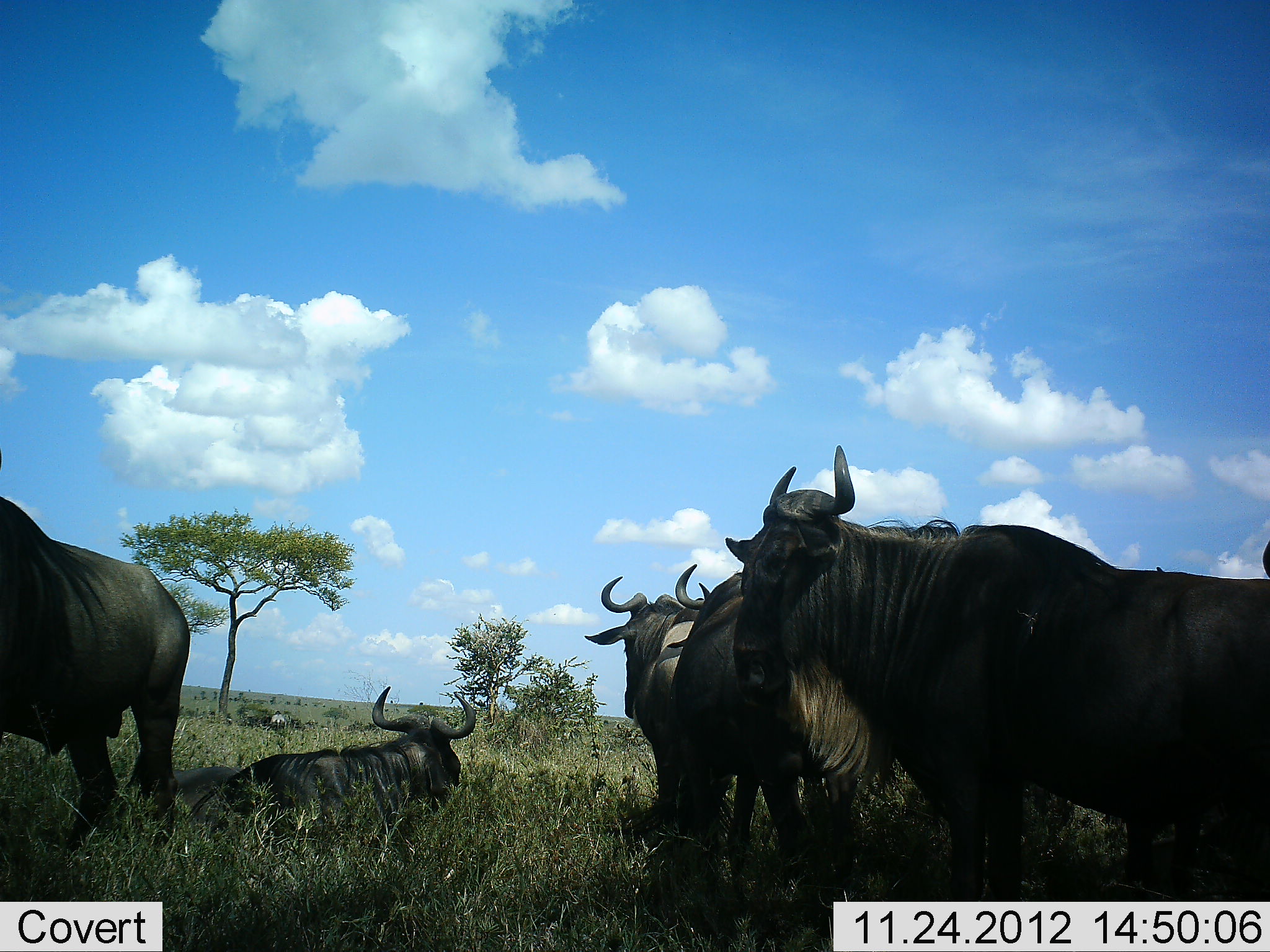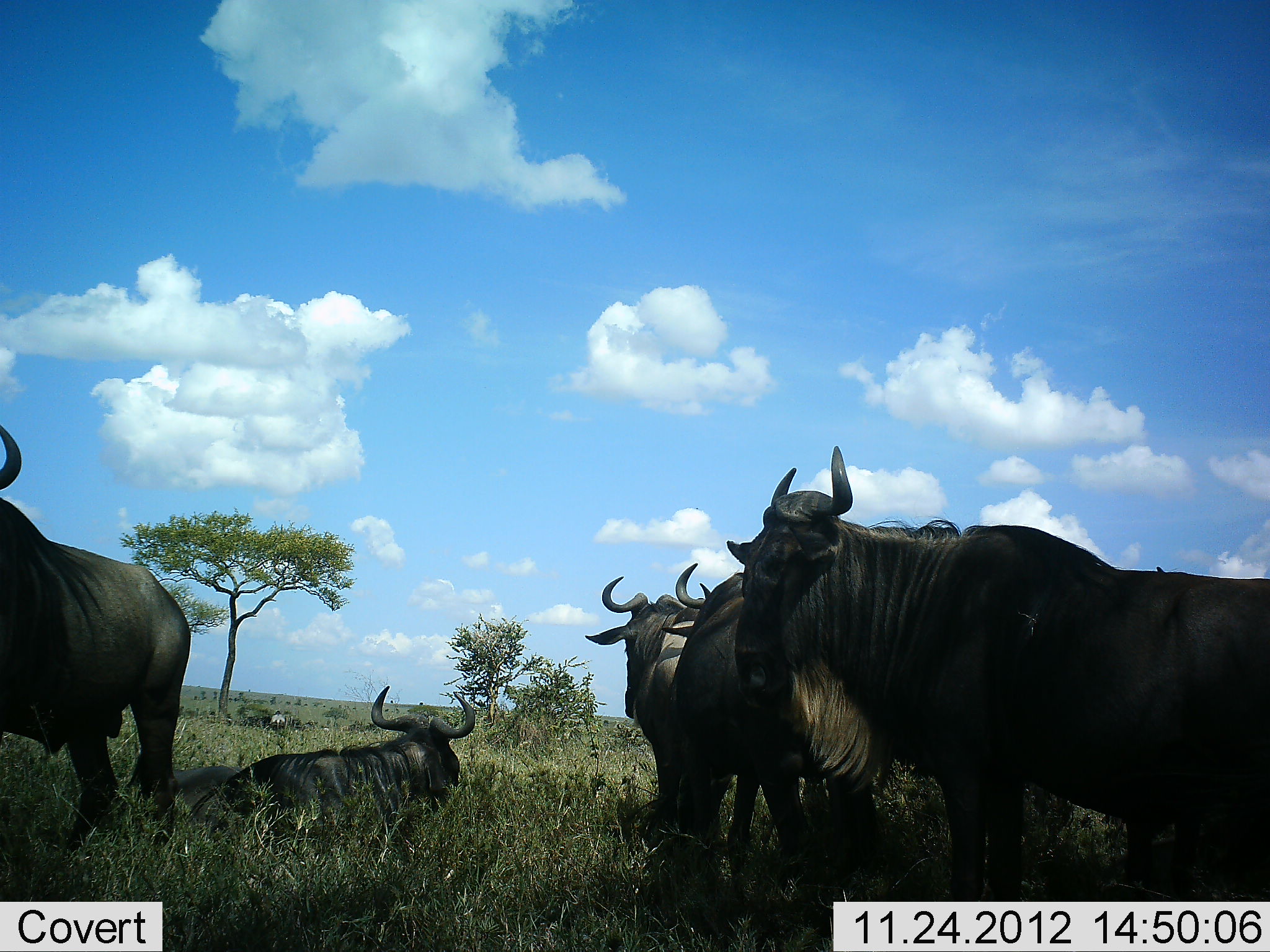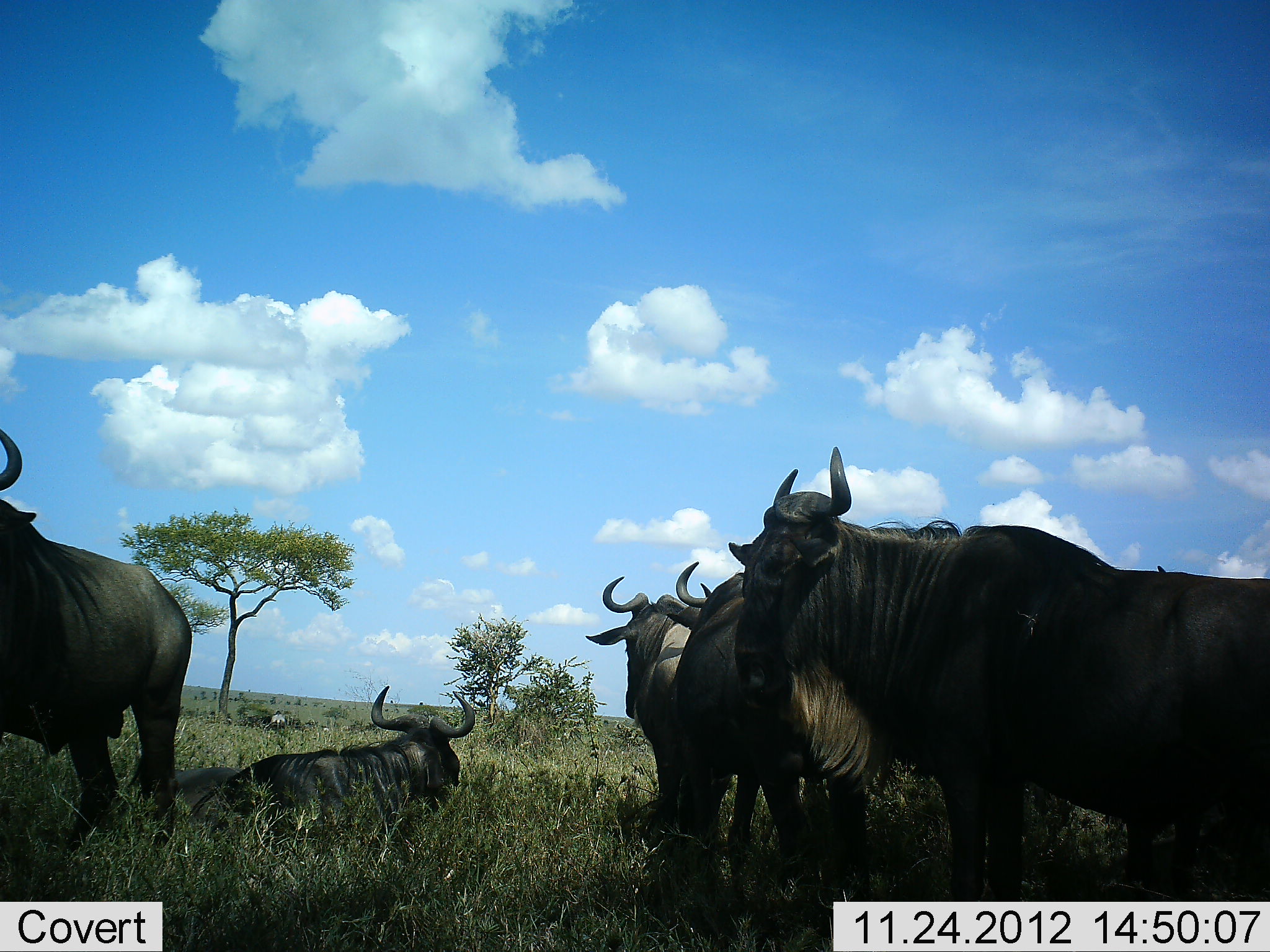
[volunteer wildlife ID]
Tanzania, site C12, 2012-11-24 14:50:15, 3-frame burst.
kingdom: Animalia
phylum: Chordata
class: Mammalia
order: Artiodactyla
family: Bovidae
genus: Connochaetes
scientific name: Connochaetes taurinus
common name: blue wildebeest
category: wildebeest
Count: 5.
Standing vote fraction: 91%.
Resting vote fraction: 82%.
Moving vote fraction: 9%.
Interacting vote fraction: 0%.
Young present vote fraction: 0%.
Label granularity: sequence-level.